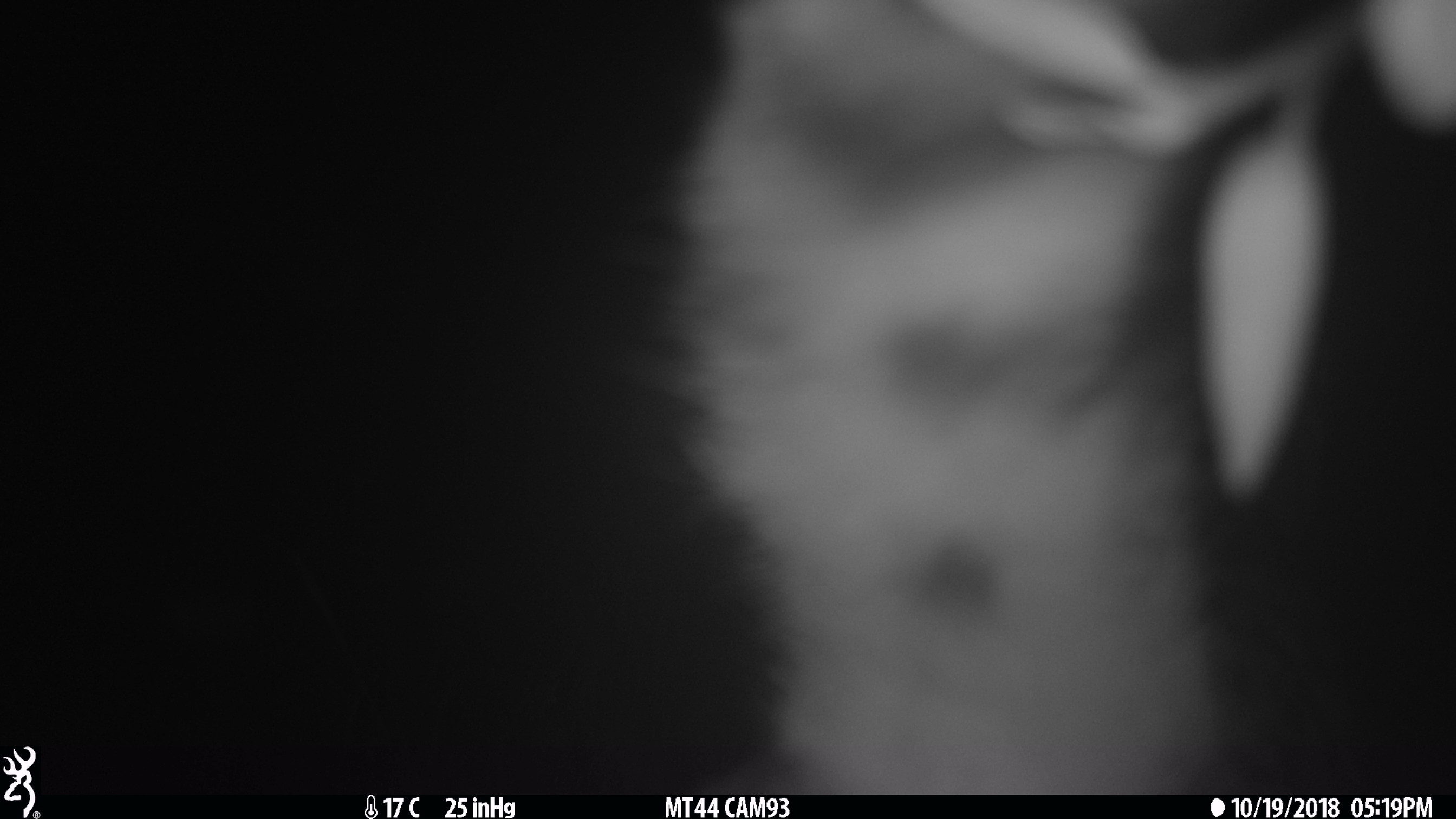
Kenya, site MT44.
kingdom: Animalia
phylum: Chordata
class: Mammalia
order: Carnivora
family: Felidae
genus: Leptailurus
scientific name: Leptailurus serval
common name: serval